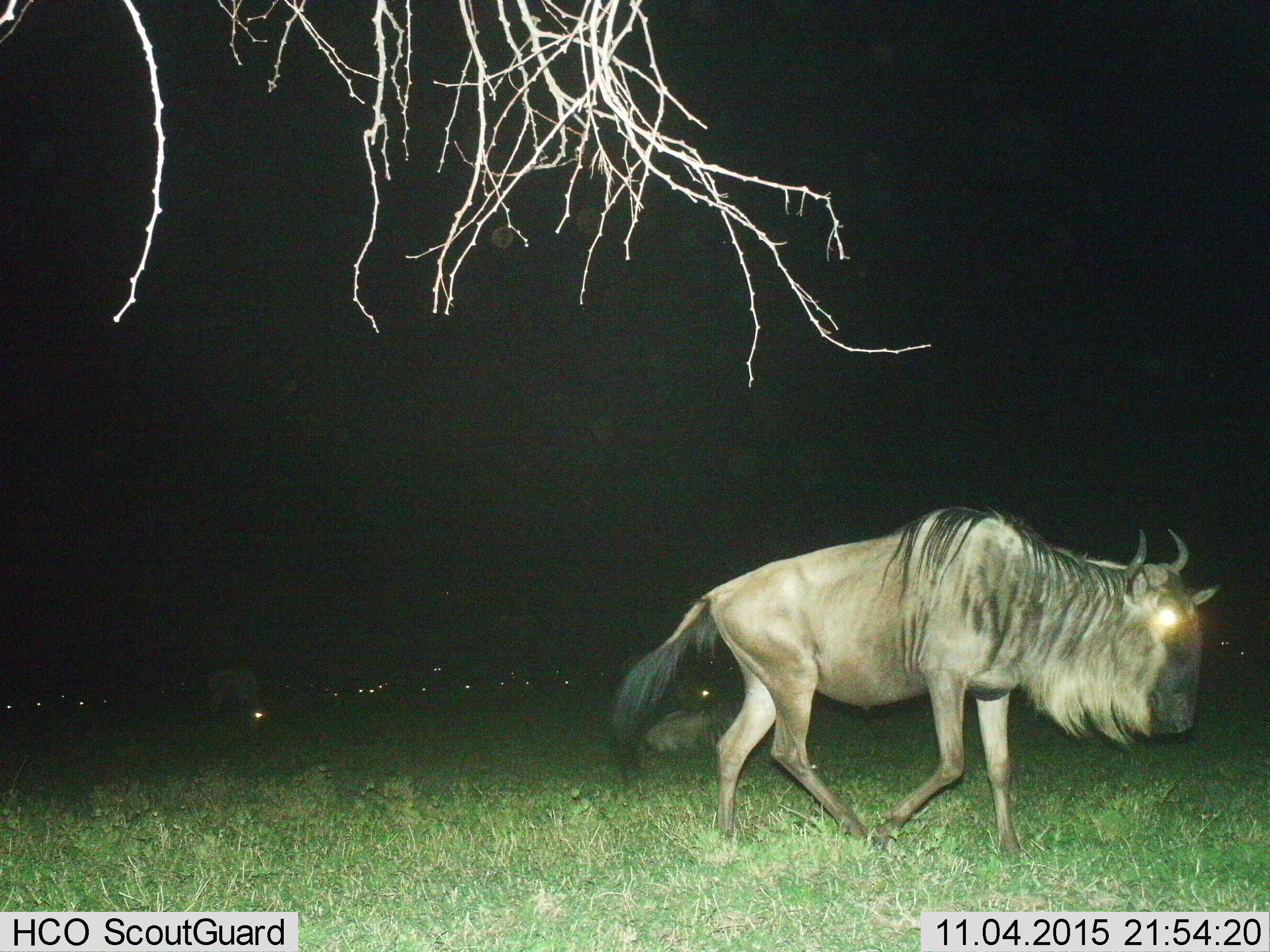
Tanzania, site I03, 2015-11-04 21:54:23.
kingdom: Animalia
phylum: Chordata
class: Mammalia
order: Artiodactyla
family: Bovidae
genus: Connochaetes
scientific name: Connochaetes taurinus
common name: blue wildebeest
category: wildebeest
Wildebeest (blue wildebeest) (Connochaetes taurinus), count 1. Behavior (volunteer vote fractions): standing 20%, resting 20%, moving 90%, interacting 0%. Young present (vote fraction): 0%. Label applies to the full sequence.